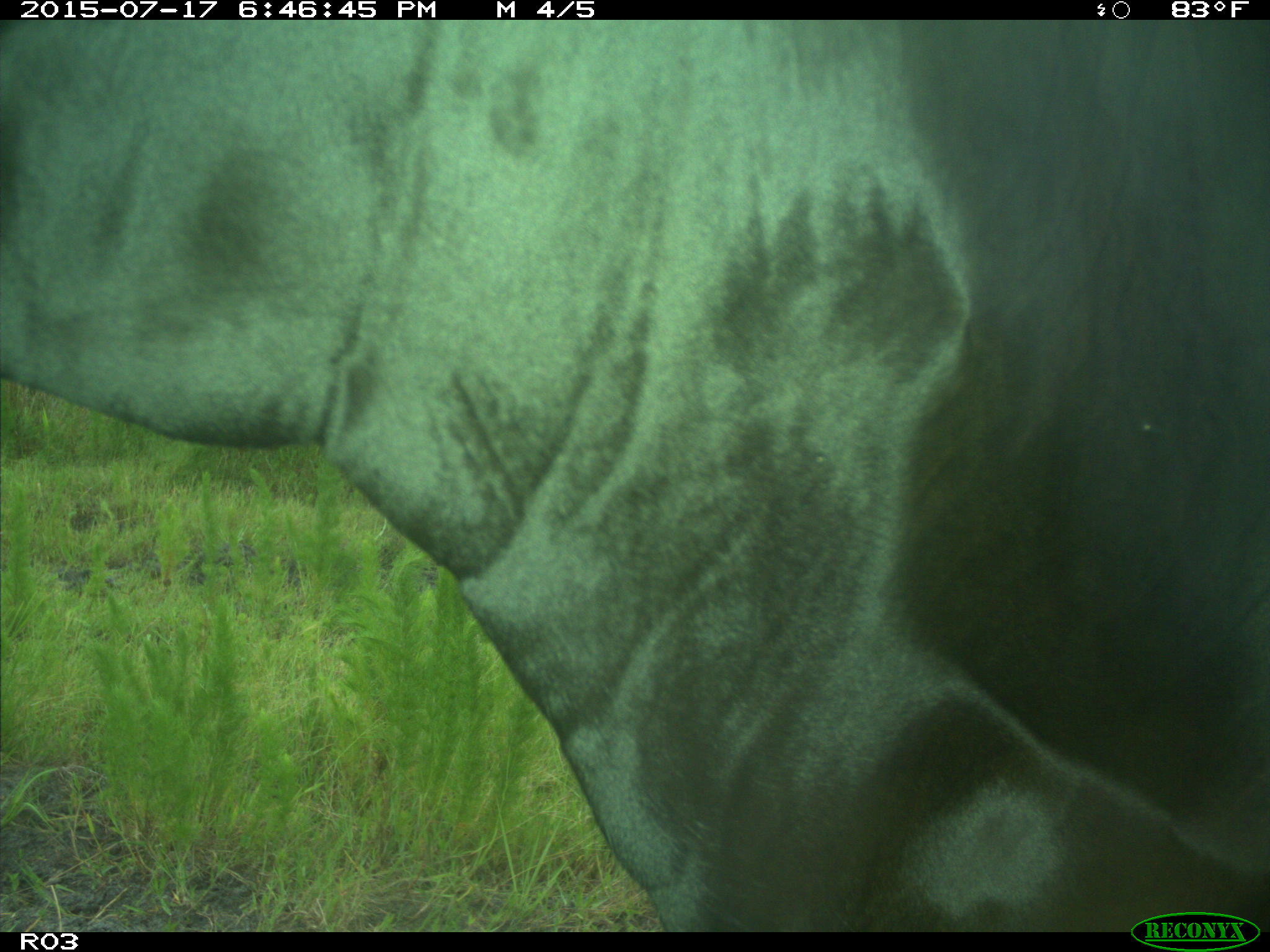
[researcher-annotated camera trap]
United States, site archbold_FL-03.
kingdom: Animalia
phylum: Chordata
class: Mammalia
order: Artiodactyla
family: Bovidae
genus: Bos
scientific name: Bos taurus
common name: domestic cow